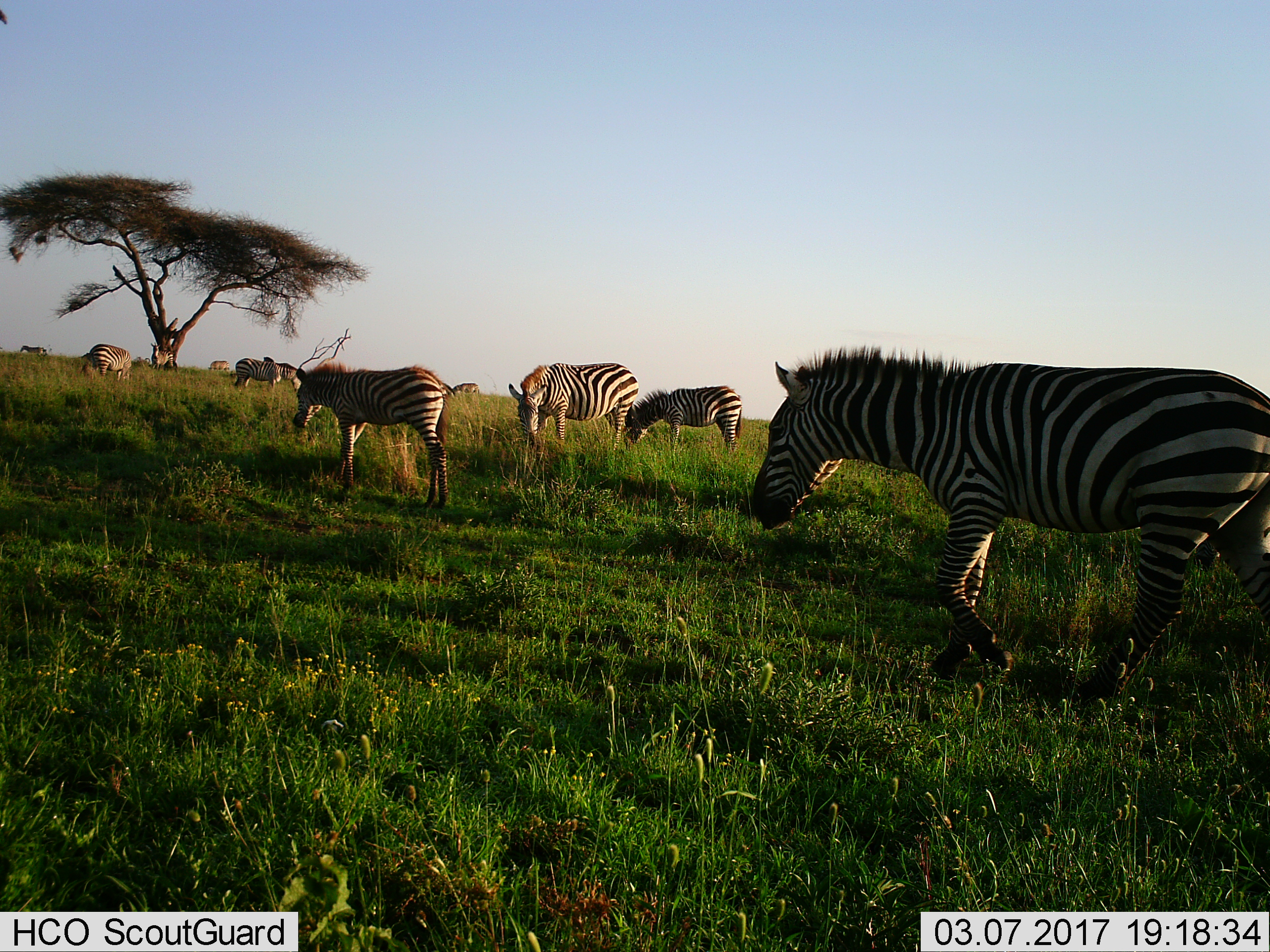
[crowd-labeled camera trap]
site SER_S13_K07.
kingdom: Animalia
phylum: Chordata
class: Mammalia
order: Perissodactyla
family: Equidae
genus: Equus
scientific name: Equus quagga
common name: plains zebra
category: zebraplains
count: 10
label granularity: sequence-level